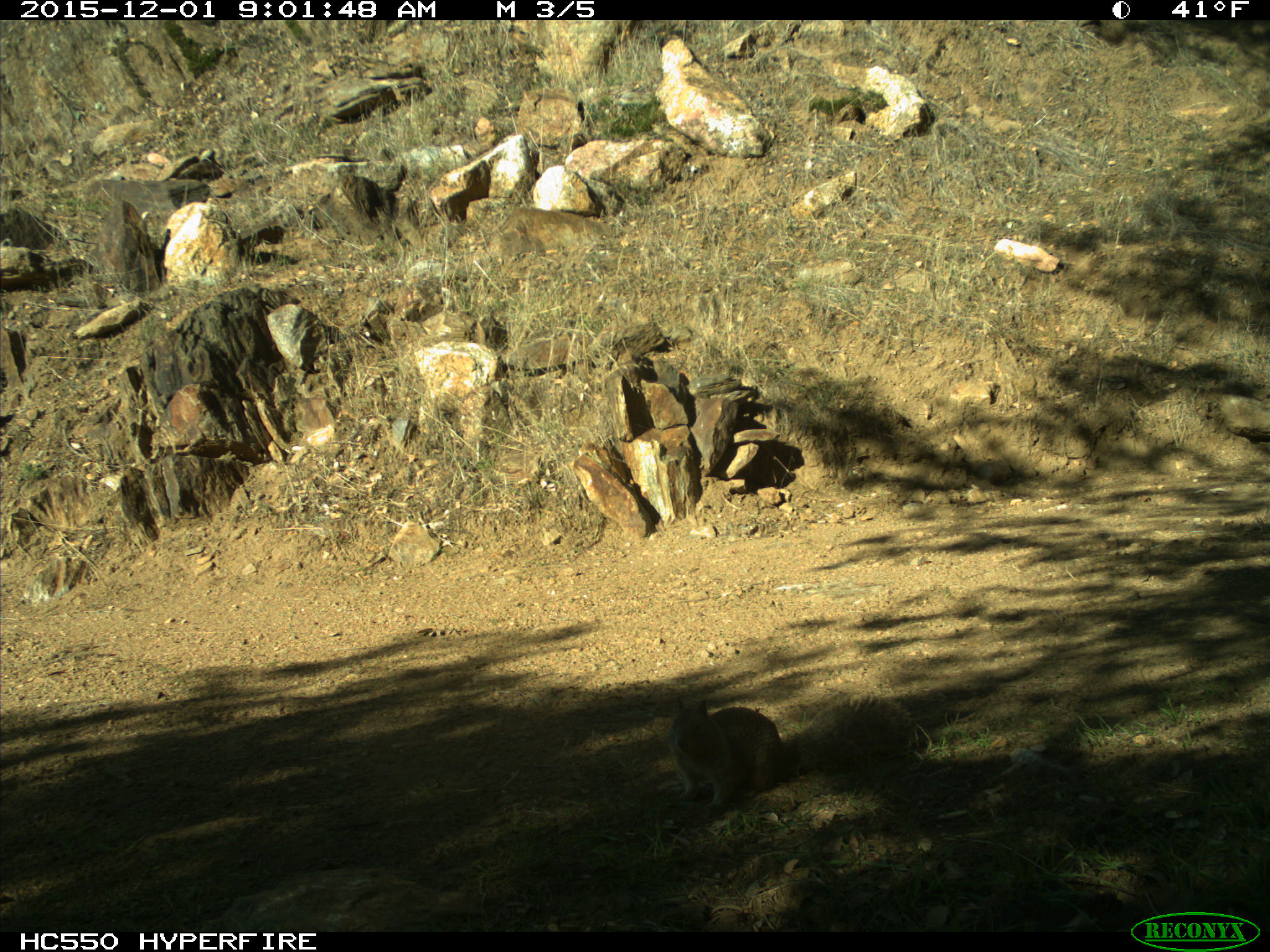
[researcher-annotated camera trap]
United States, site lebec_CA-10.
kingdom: Animalia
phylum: Chordata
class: Mammalia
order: Rodentia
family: Sciuridae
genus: Sciurus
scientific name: Sciurus carolinensis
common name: eastern gray squirrel